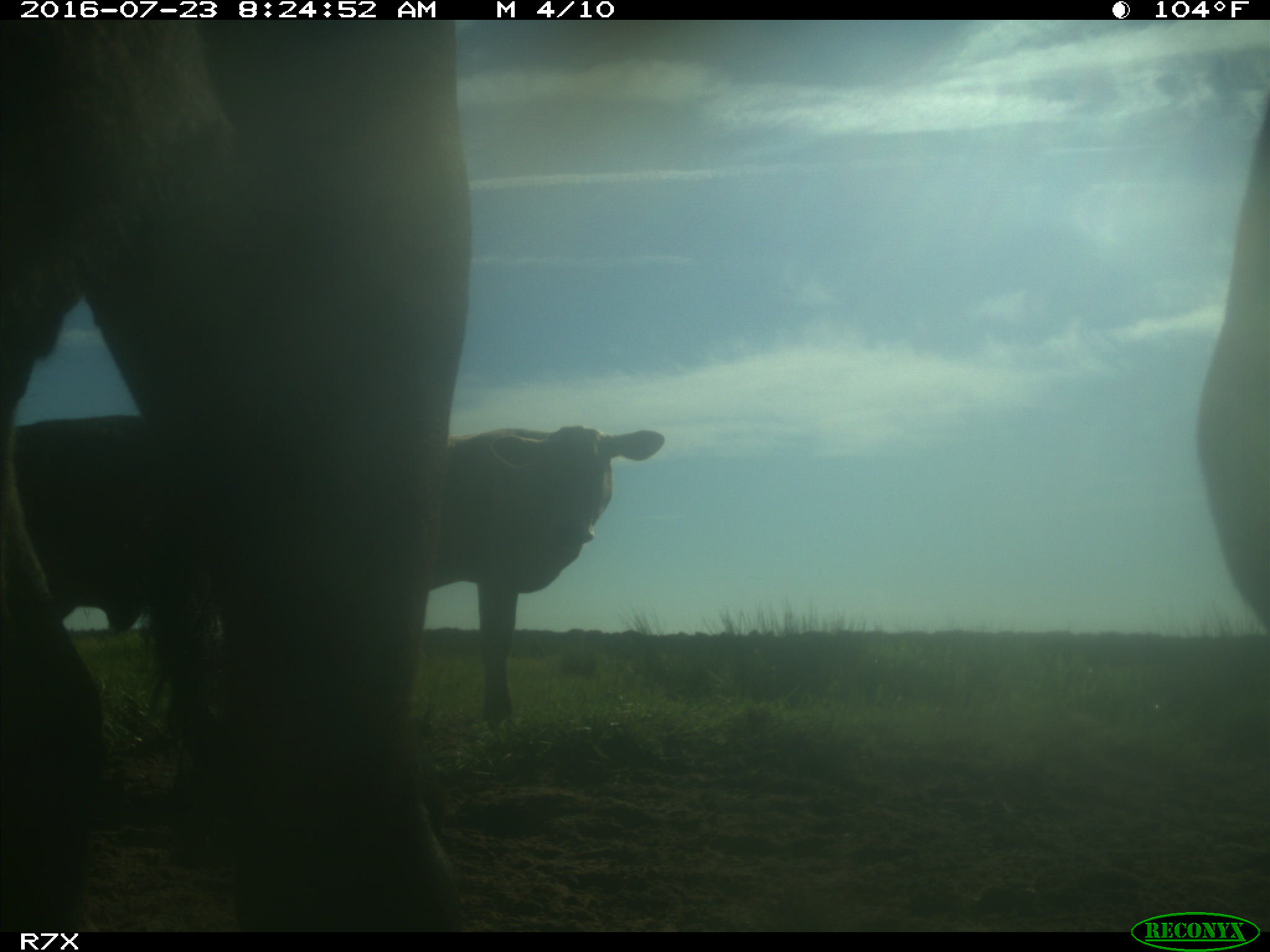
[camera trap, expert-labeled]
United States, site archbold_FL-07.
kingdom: Animalia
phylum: Chordata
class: Mammalia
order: Artiodactyla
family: Bovidae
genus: Bos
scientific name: Bos taurus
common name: domestic cow